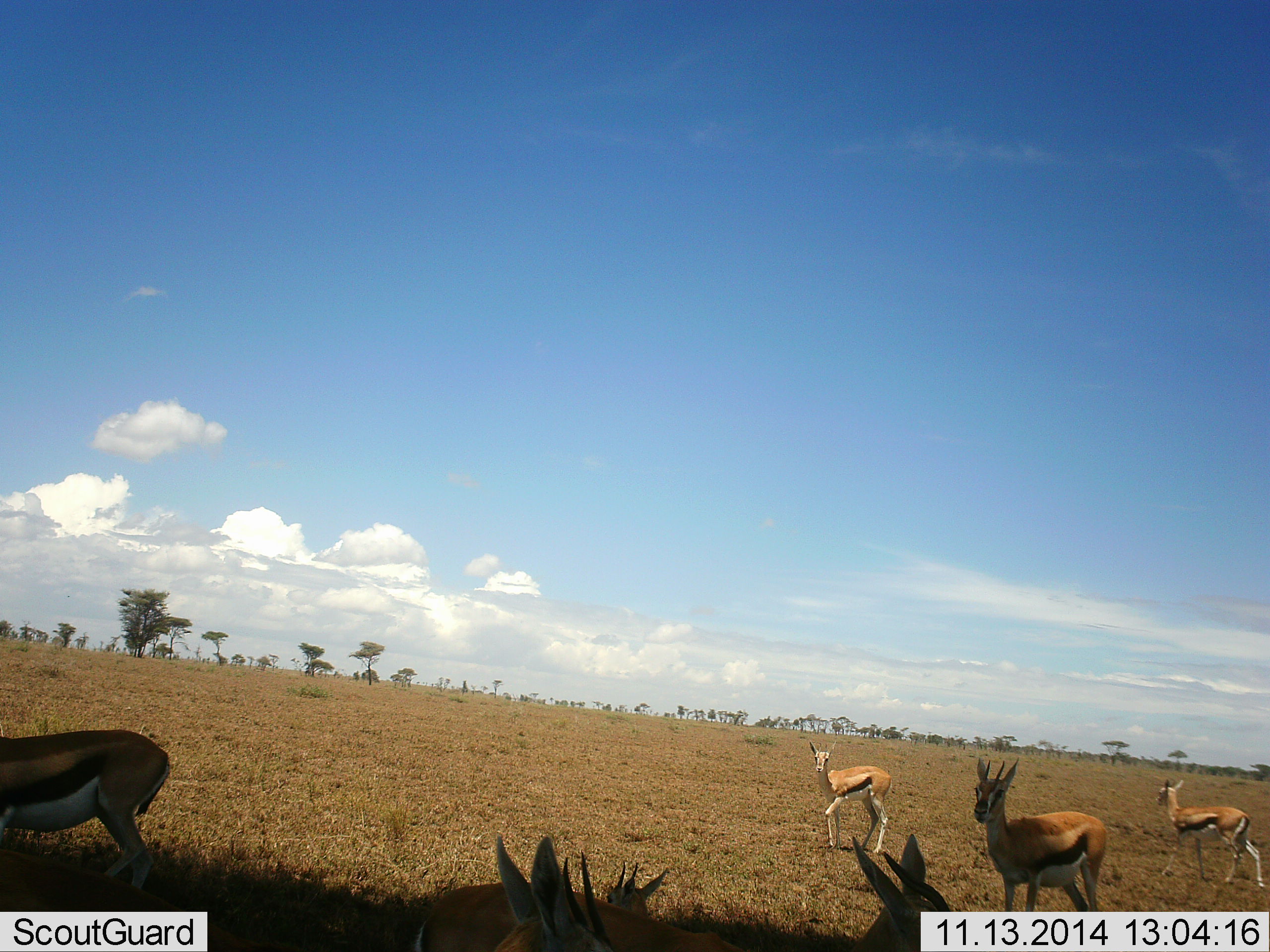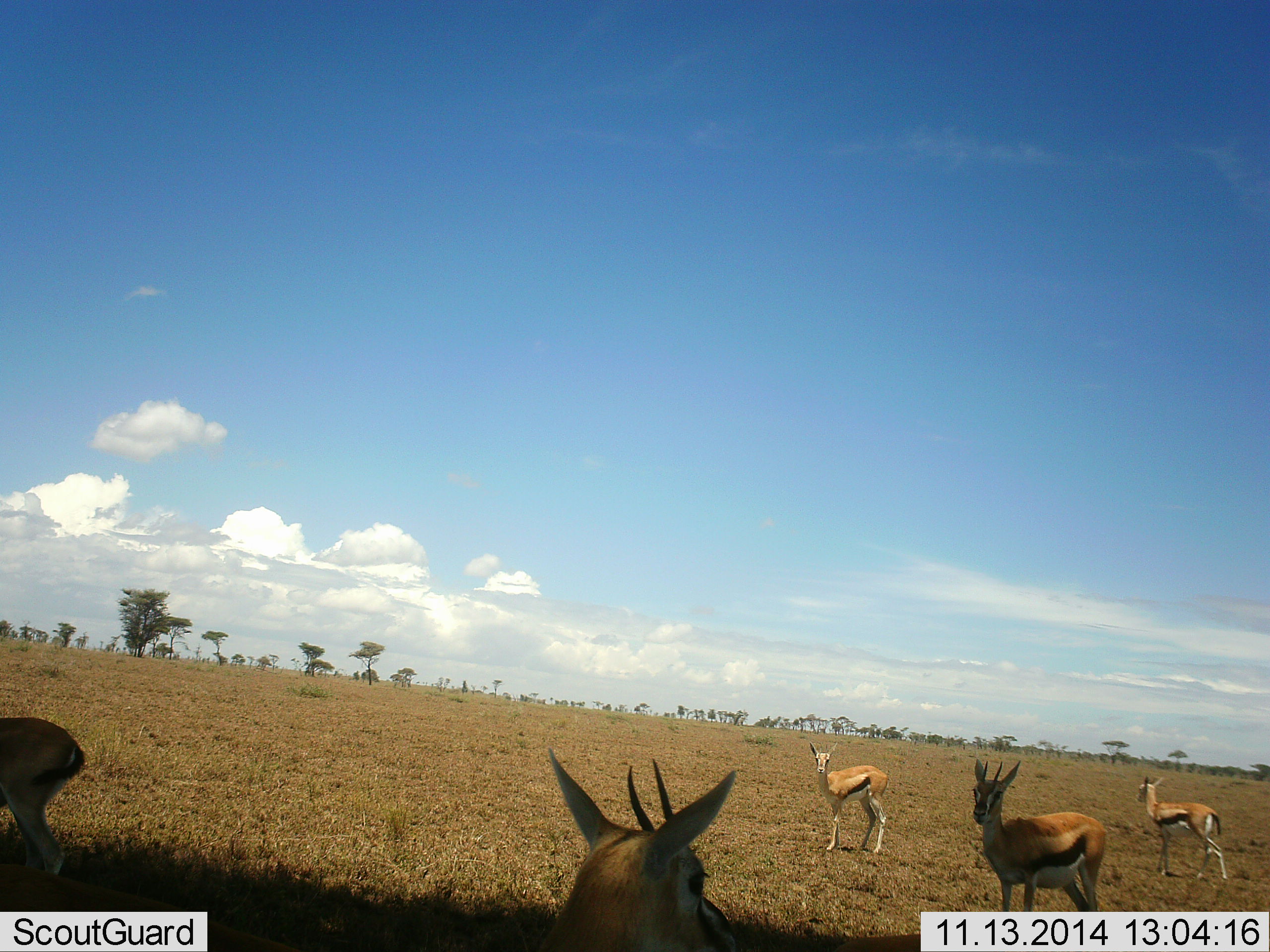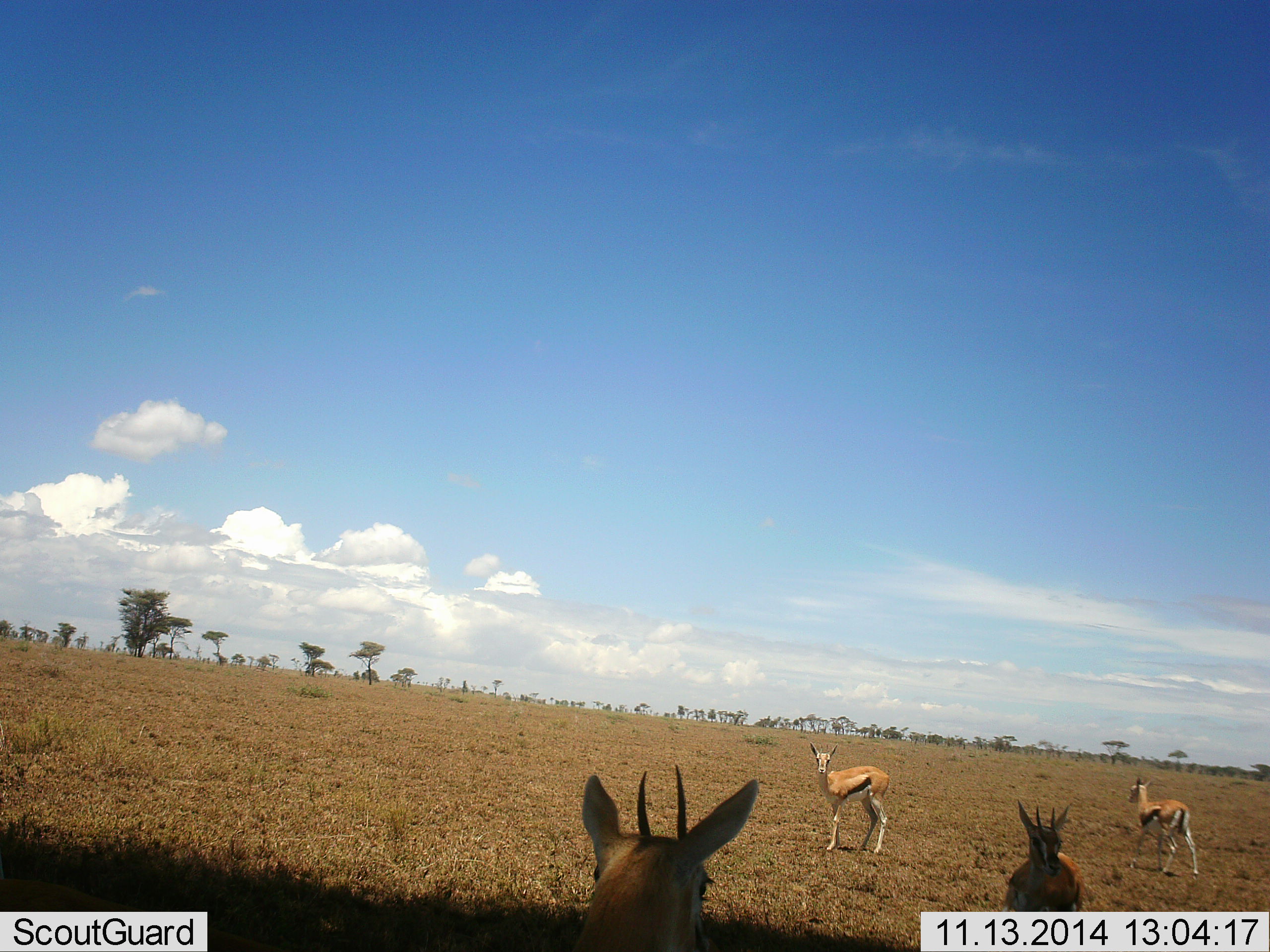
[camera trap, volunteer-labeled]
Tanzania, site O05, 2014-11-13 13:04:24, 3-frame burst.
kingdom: Animalia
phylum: Chordata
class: Mammalia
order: Artiodactyla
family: Bovidae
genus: Eudorcas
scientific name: Eudorcas thomsonii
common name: thomson's gazelle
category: gazellethomsons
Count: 6.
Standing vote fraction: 80%.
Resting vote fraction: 0%.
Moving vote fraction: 50%.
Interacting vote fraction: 0%.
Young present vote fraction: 0%.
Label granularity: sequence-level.